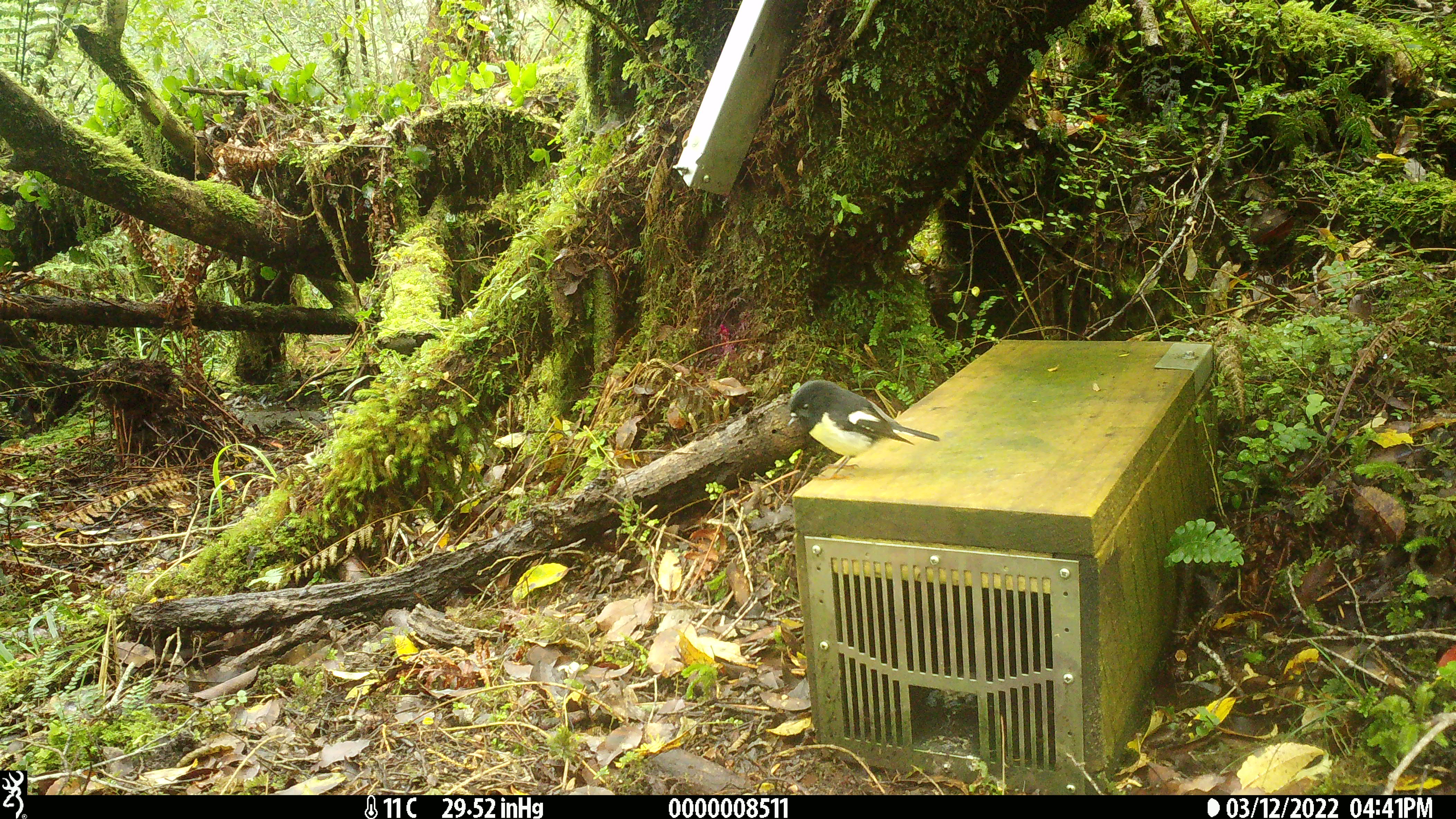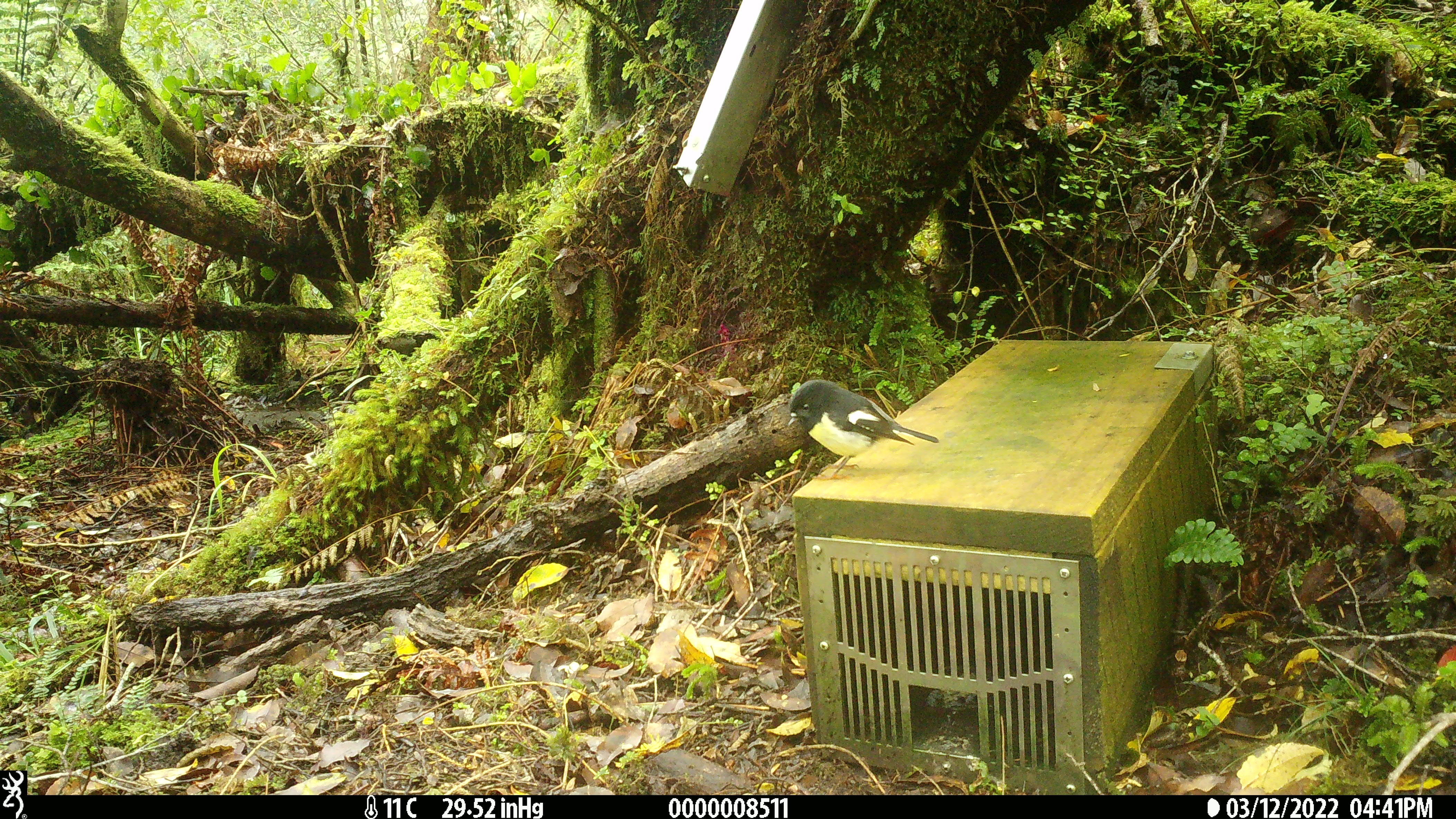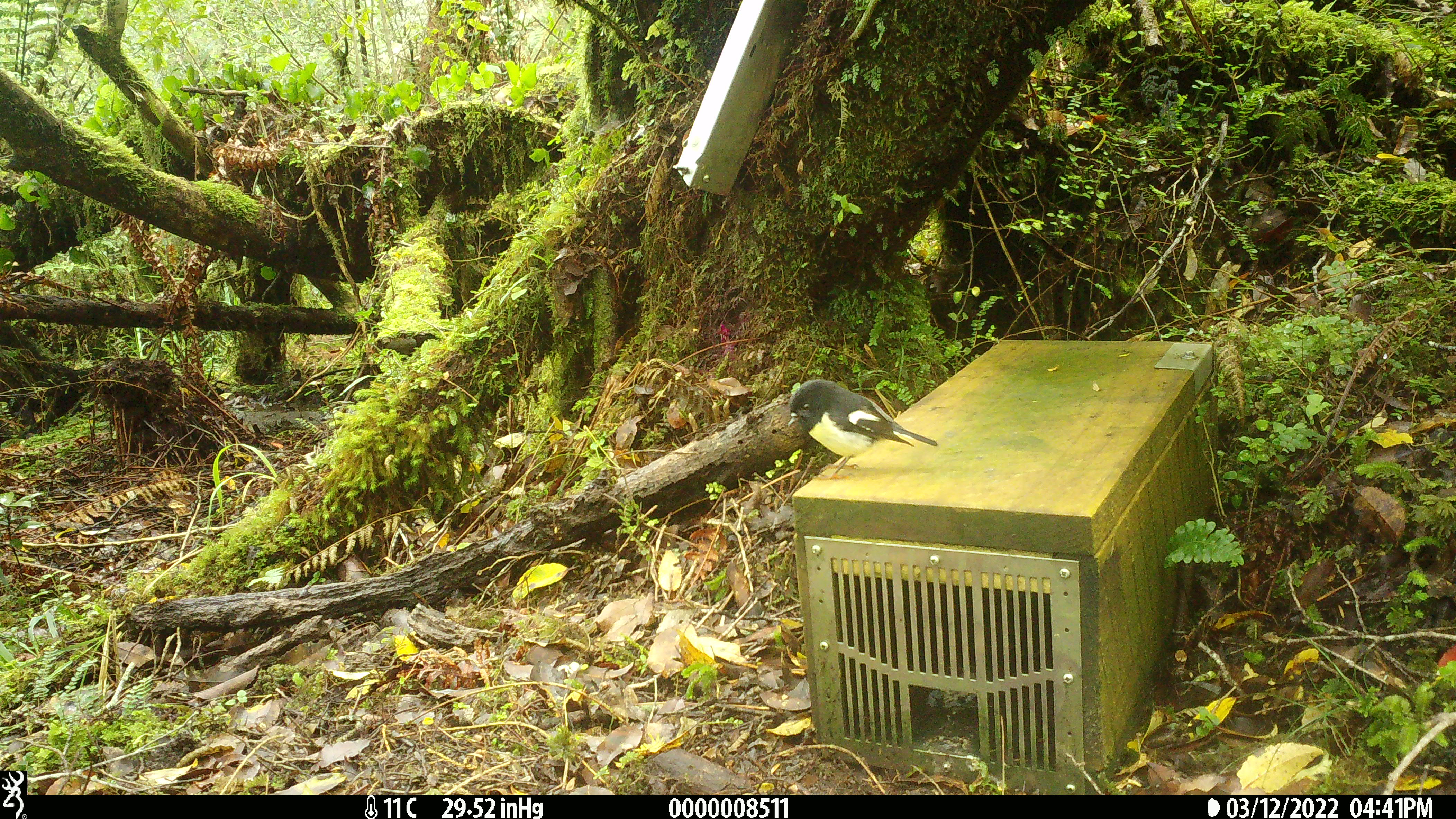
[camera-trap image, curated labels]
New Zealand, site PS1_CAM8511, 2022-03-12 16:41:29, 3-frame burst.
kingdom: Animalia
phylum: Chordata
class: Aves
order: Passeriformes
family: Petroicidae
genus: Petroica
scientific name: Petroica macrocephala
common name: tomtit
Tomtit (Petroica macrocephala).